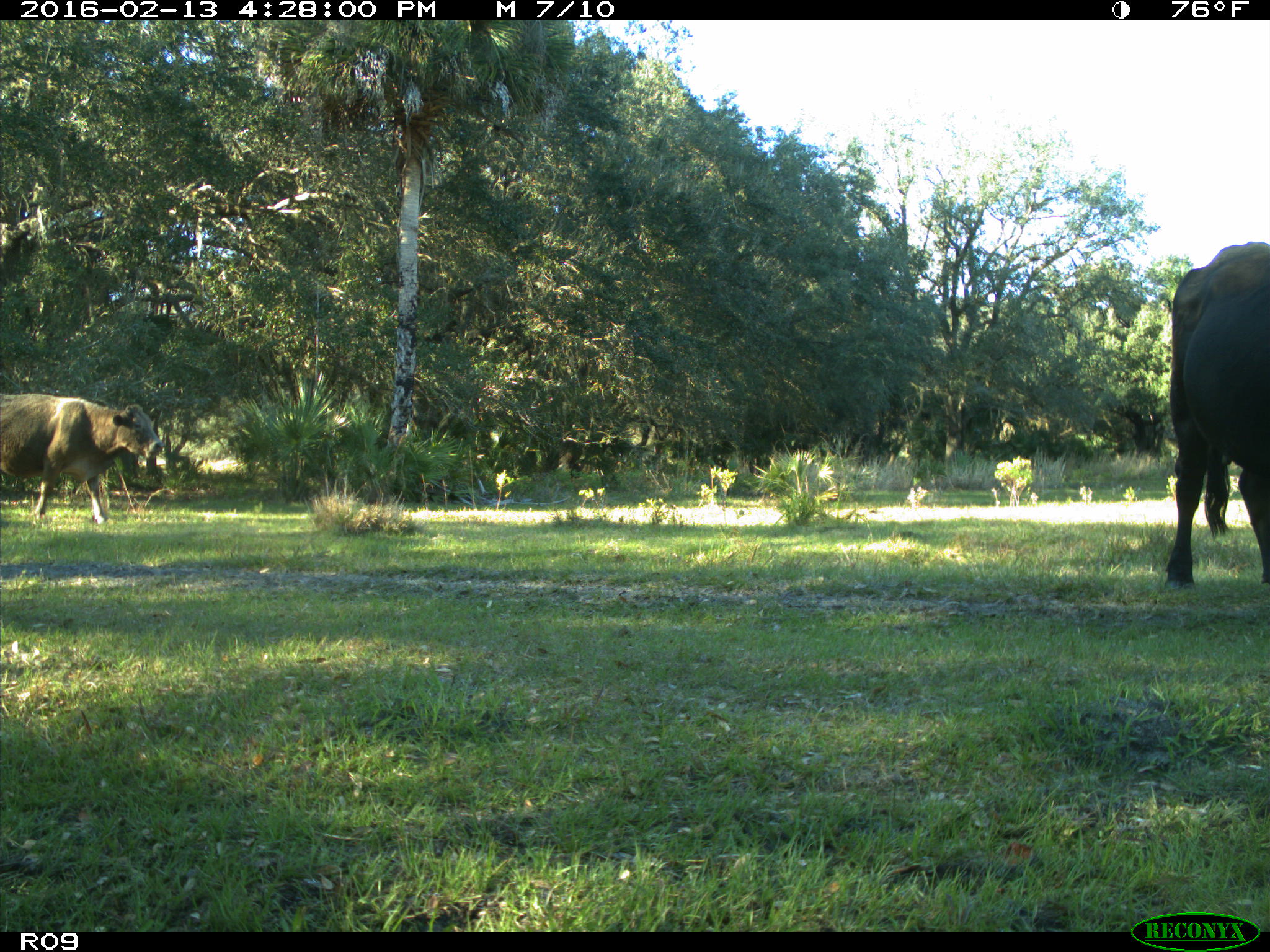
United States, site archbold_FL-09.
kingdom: Animalia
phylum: Chordata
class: Mammalia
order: Artiodactyla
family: Bovidae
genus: Bos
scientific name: Bos taurus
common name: domestic cow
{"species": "Bos taurus (domestic cow)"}